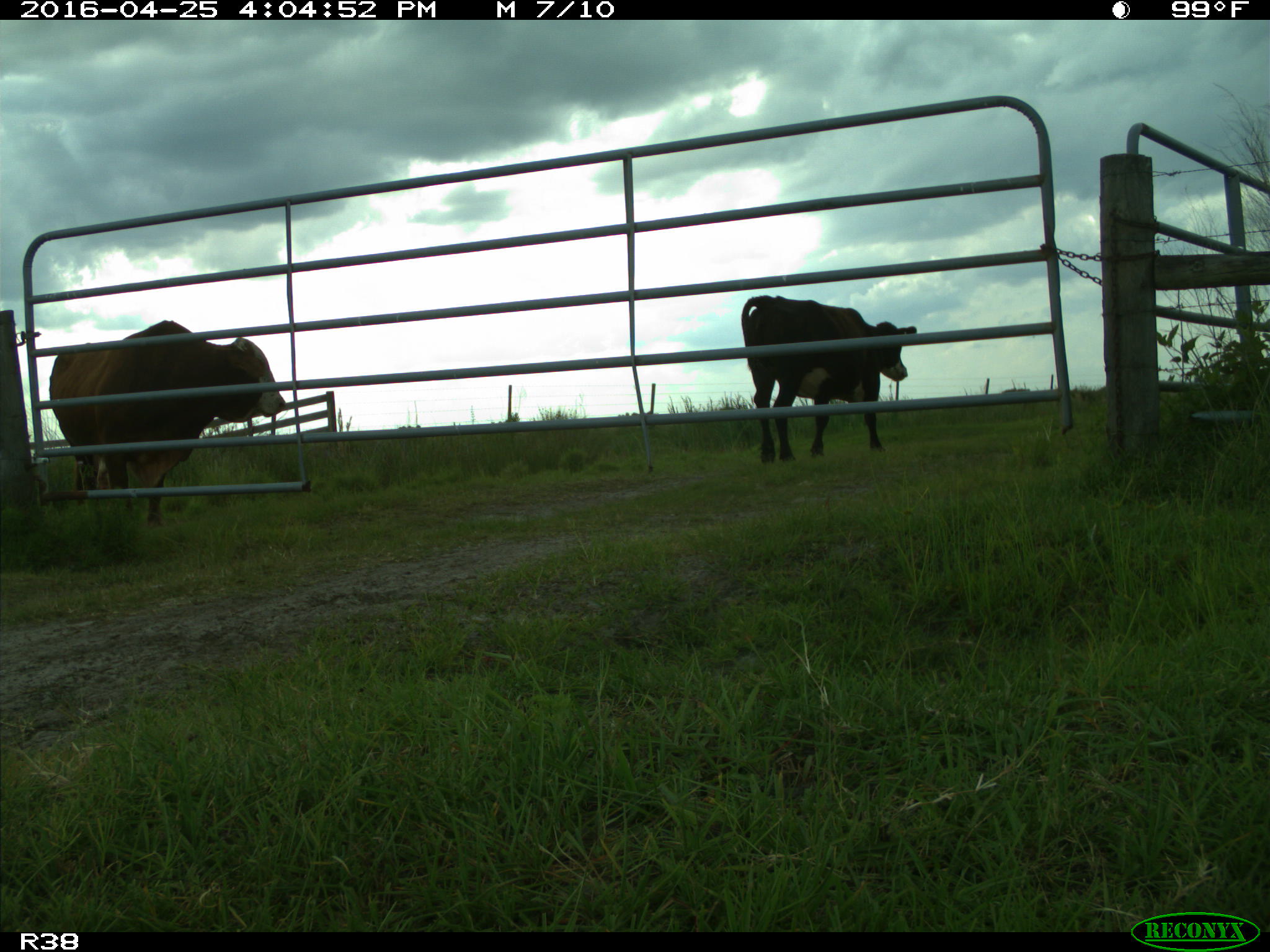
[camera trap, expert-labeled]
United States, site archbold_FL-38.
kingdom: Animalia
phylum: Chordata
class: Mammalia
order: Artiodactyla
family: Bovidae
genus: Bos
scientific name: Bos taurus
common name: domestic cow